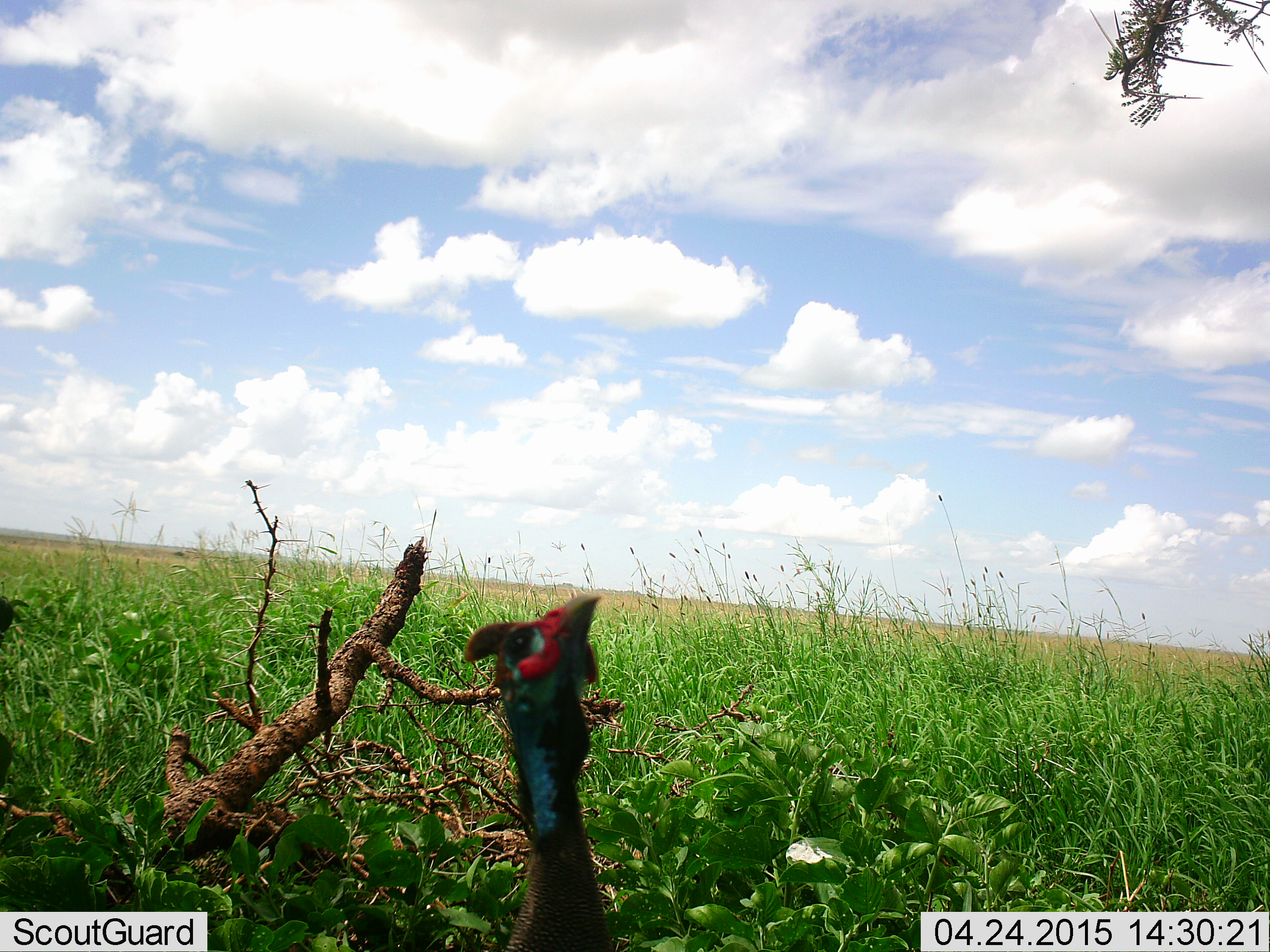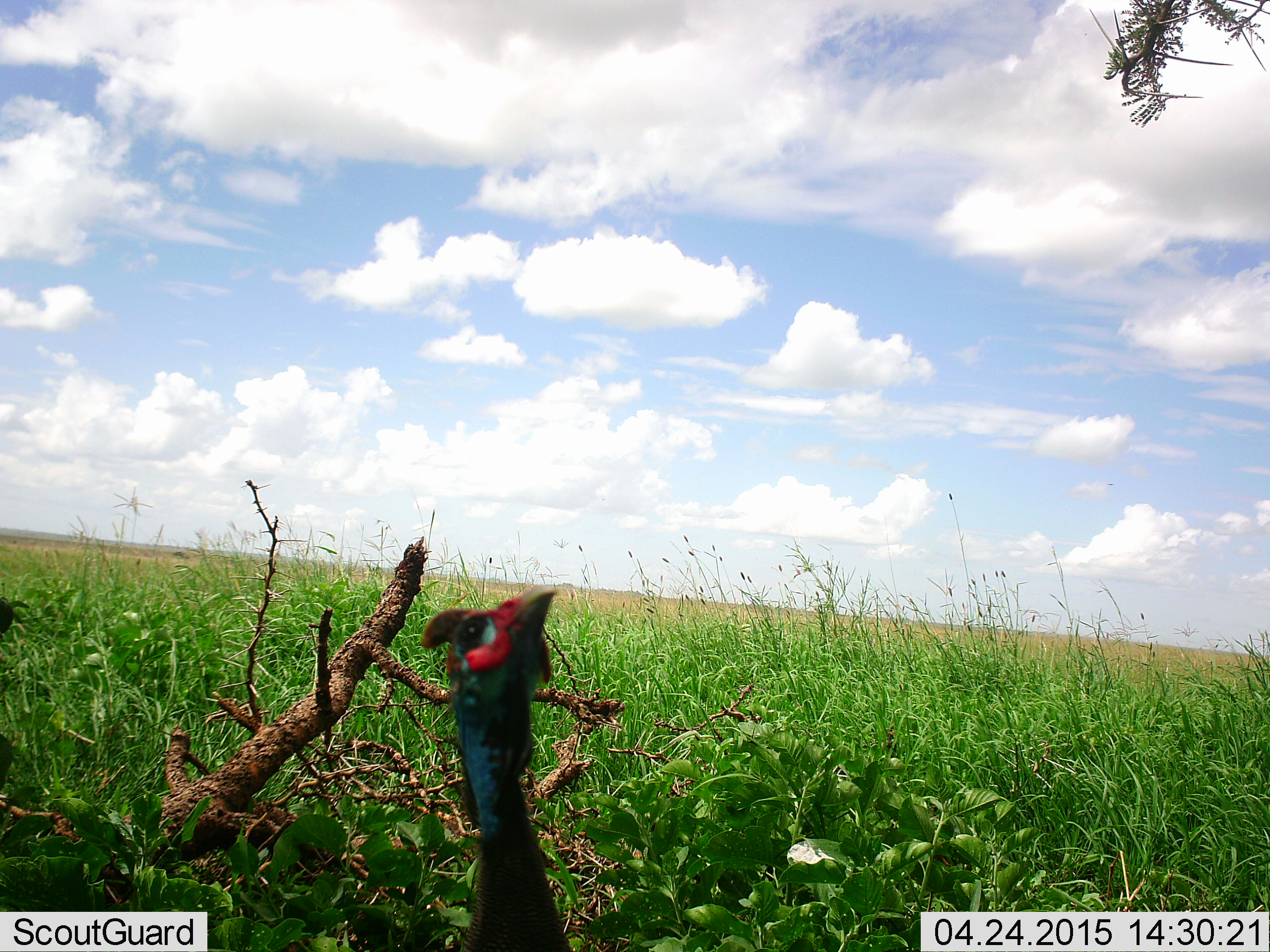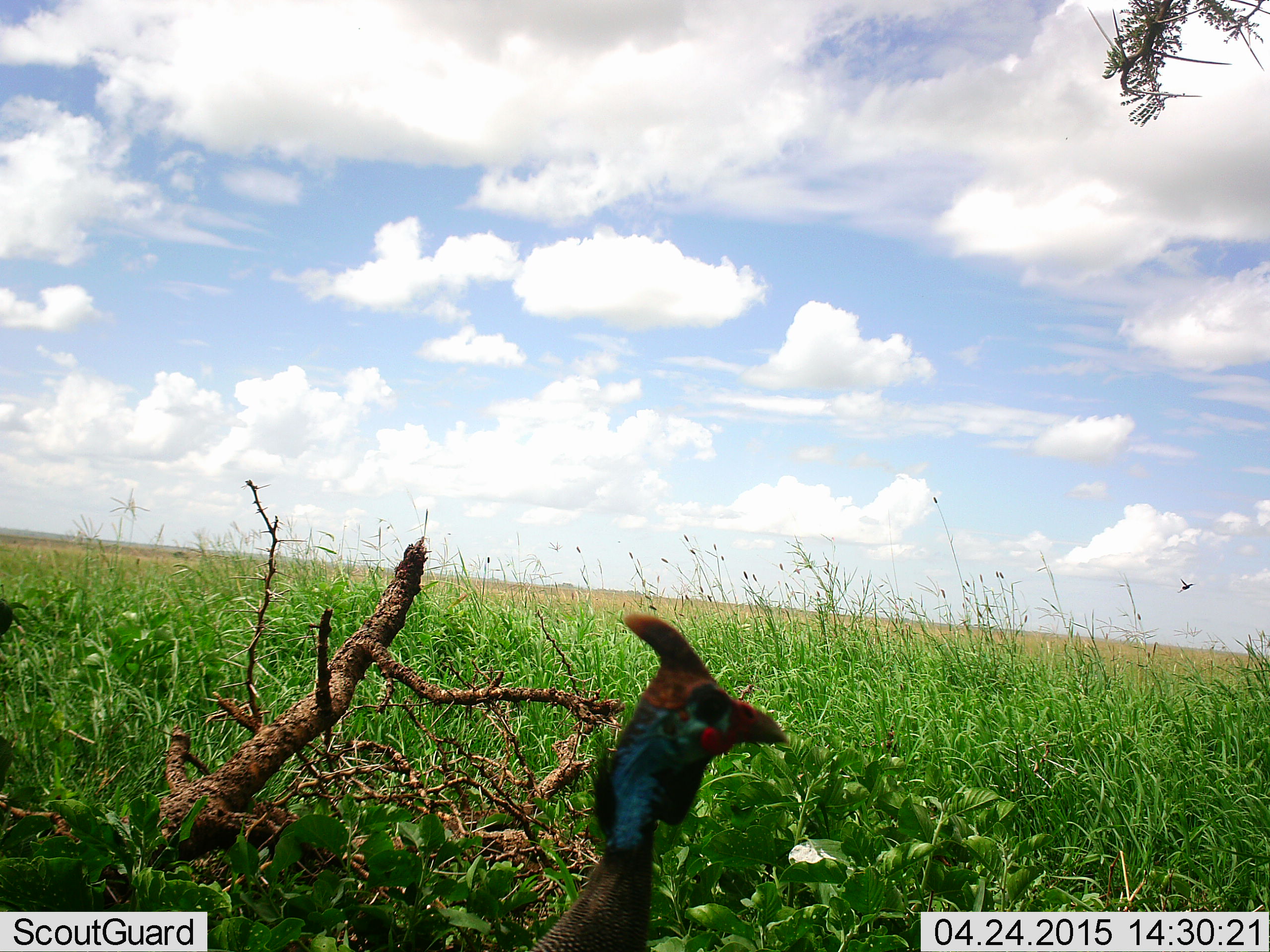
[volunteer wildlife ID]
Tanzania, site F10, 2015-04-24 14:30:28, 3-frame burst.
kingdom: Animalia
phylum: Chordata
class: Aves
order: Galliformes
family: Numididae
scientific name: Numididae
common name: guinea fowl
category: guineafowl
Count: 1.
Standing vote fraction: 67%.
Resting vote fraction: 0%.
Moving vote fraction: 33%.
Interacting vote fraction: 0%.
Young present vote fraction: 0%.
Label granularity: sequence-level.